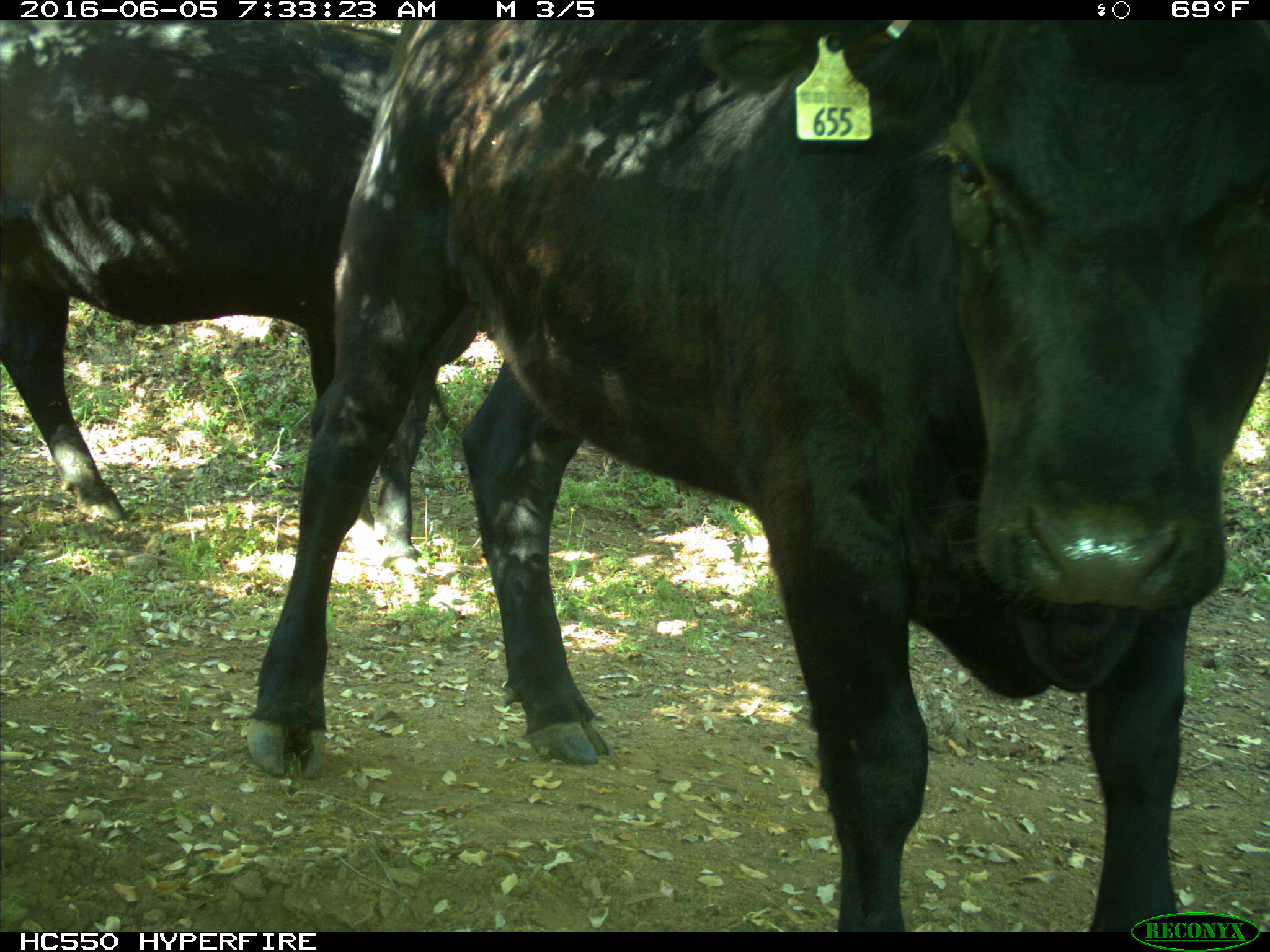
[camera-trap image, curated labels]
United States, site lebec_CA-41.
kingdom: Animalia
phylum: Chordata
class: Mammalia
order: Artiodactyla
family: Bovidae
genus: Bos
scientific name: Bos taurus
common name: domestic cow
Bos taurus (domestic cow).